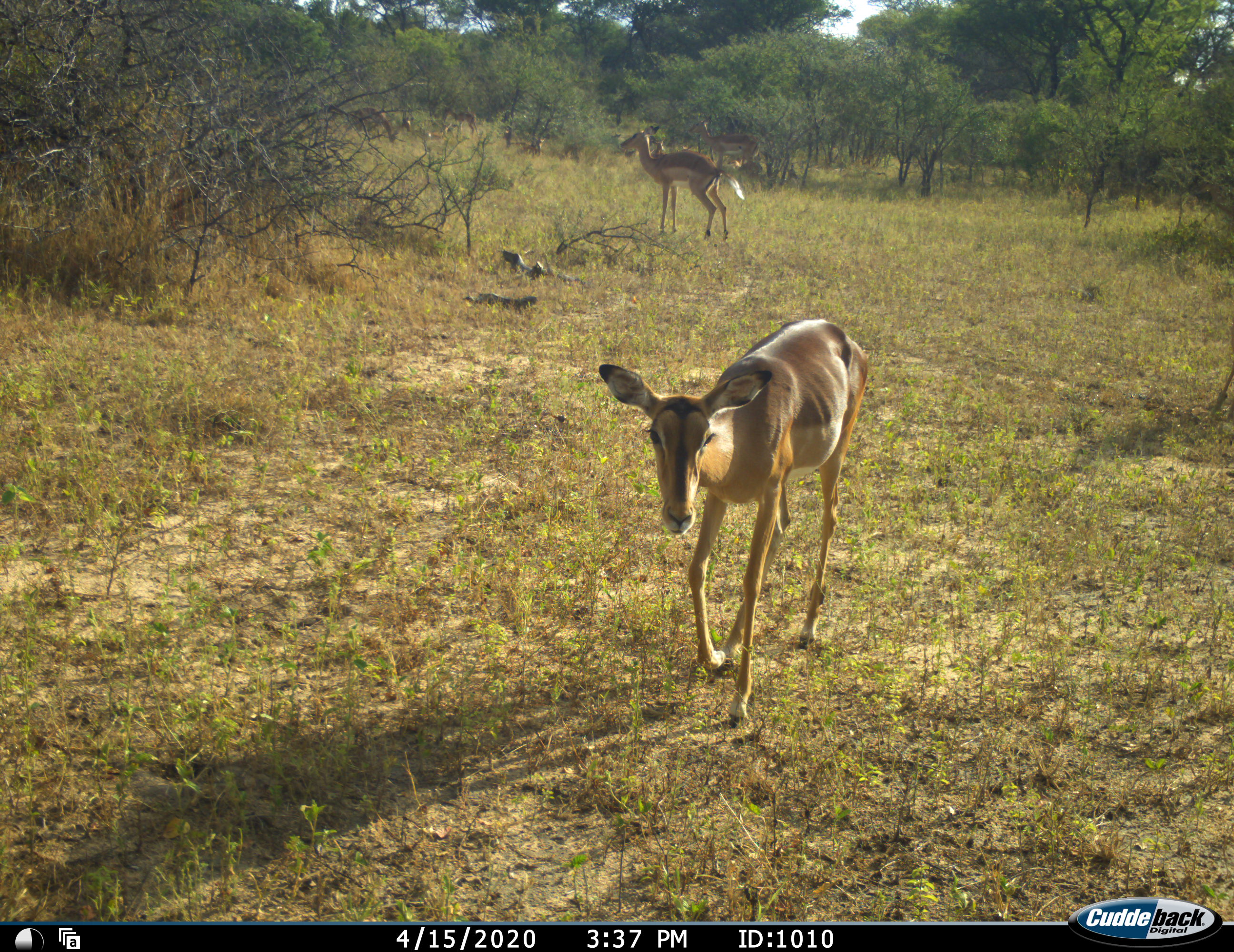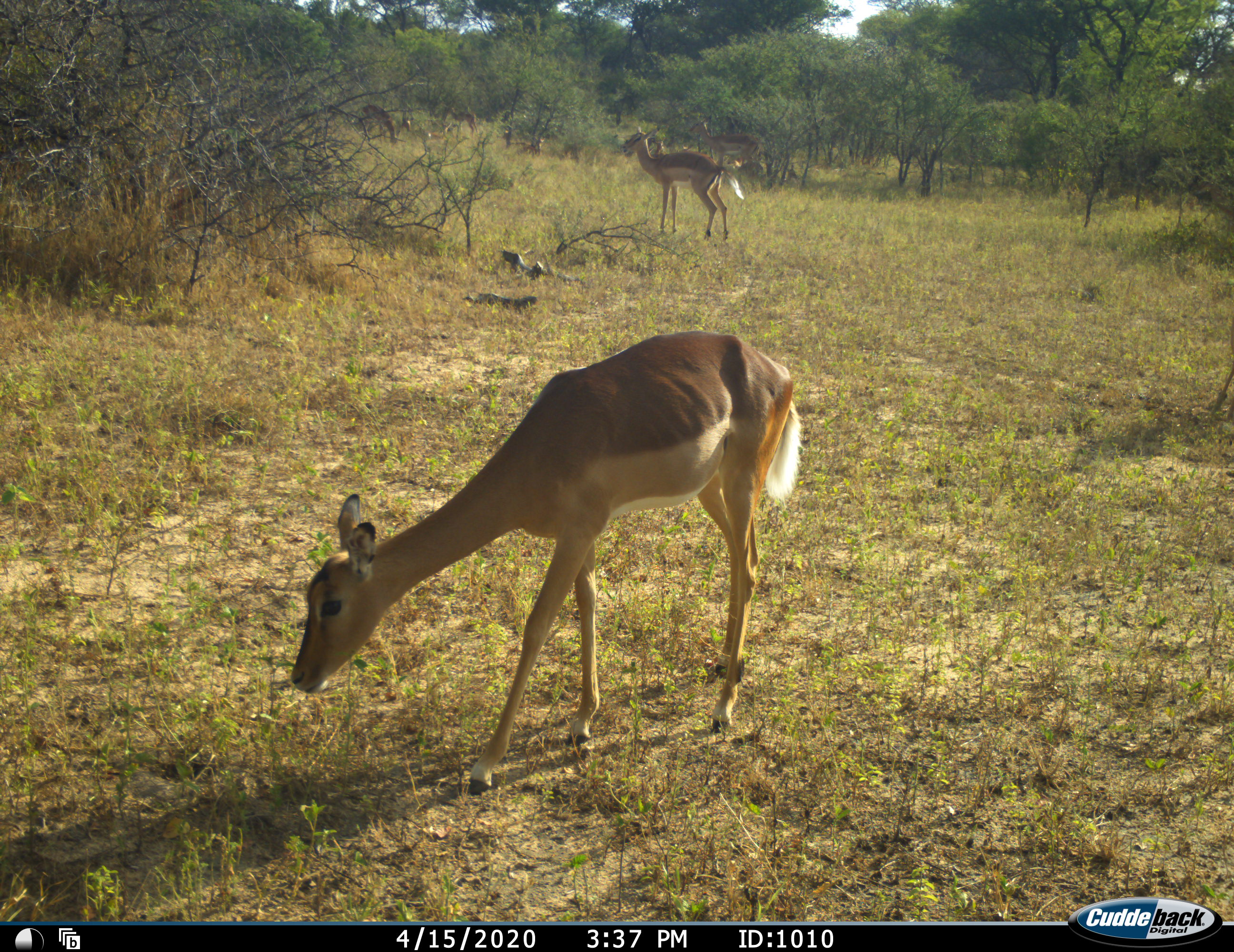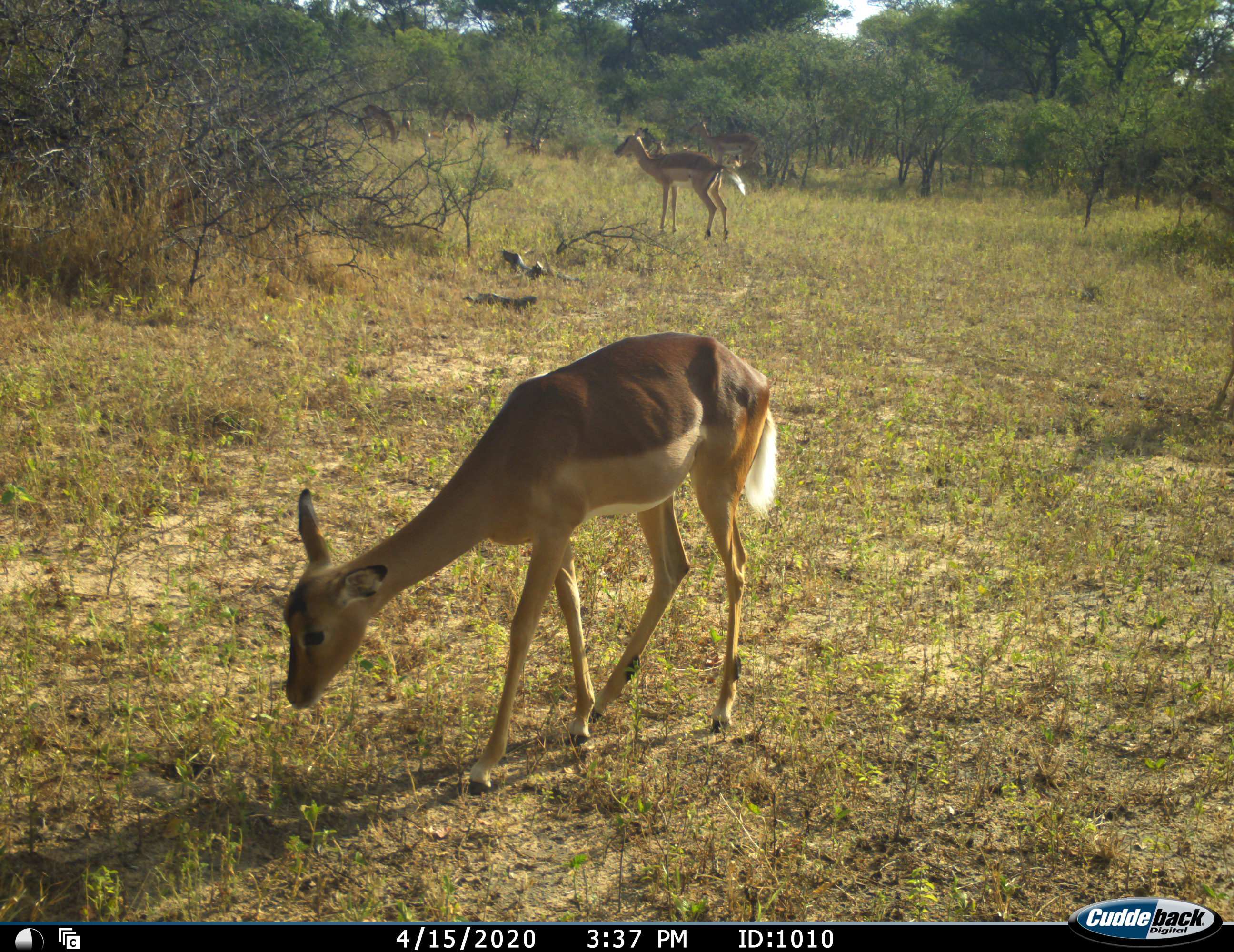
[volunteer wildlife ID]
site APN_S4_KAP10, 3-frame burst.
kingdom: Animalia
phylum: Chordata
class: Mammalia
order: Artiodactyla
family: Bovidae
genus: Aepyceros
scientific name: Aepyceros melampus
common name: impala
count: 4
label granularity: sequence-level